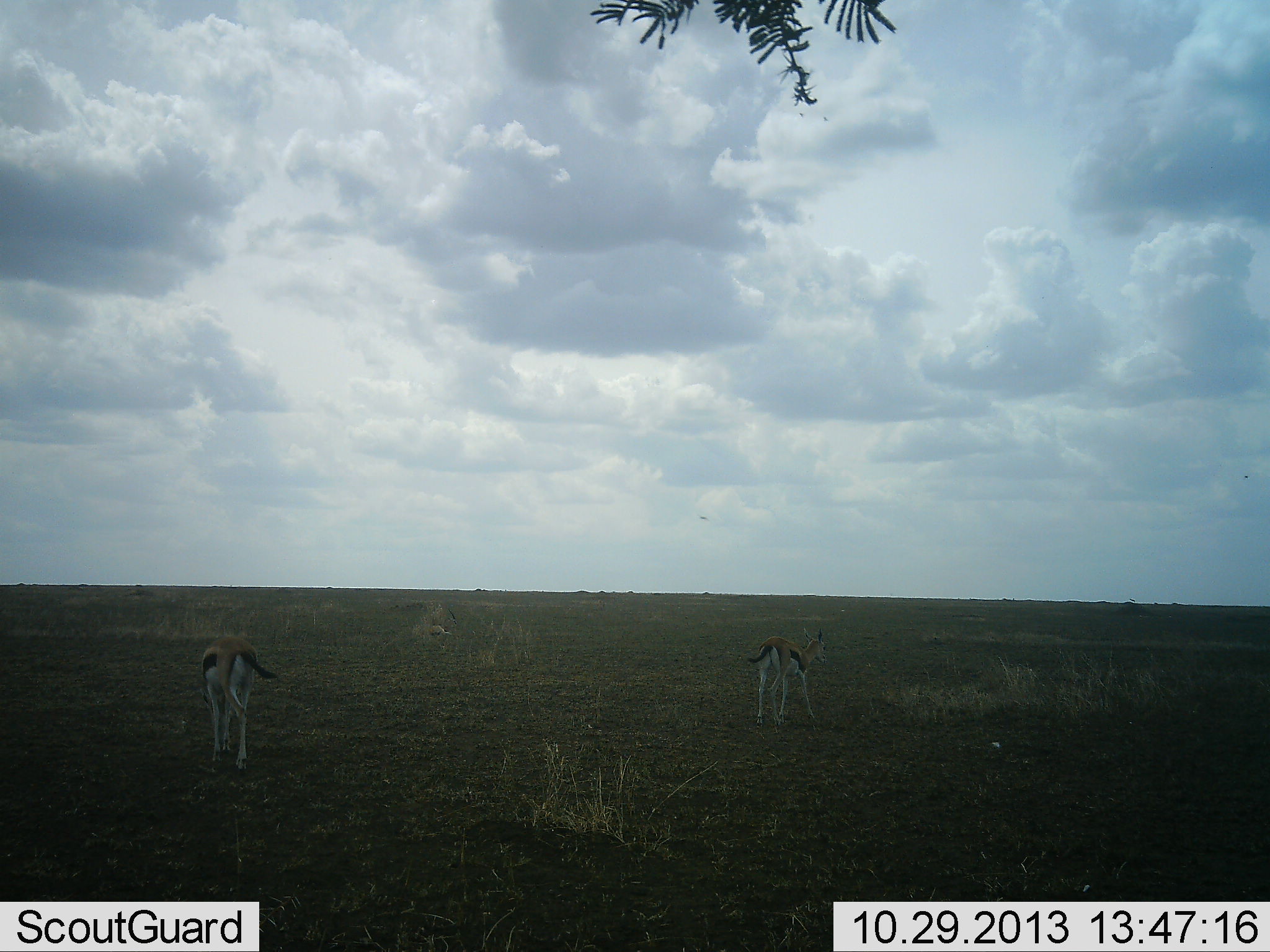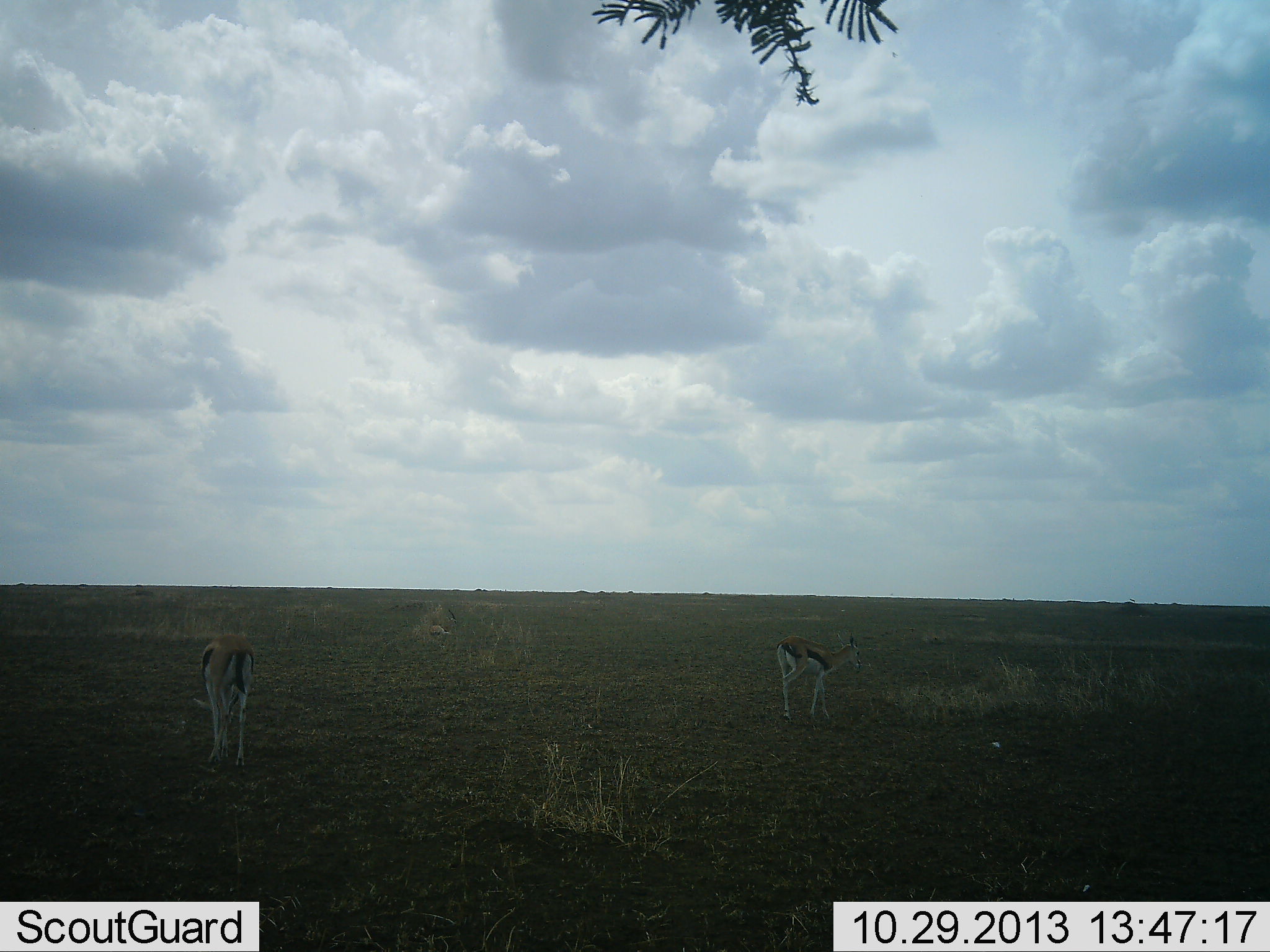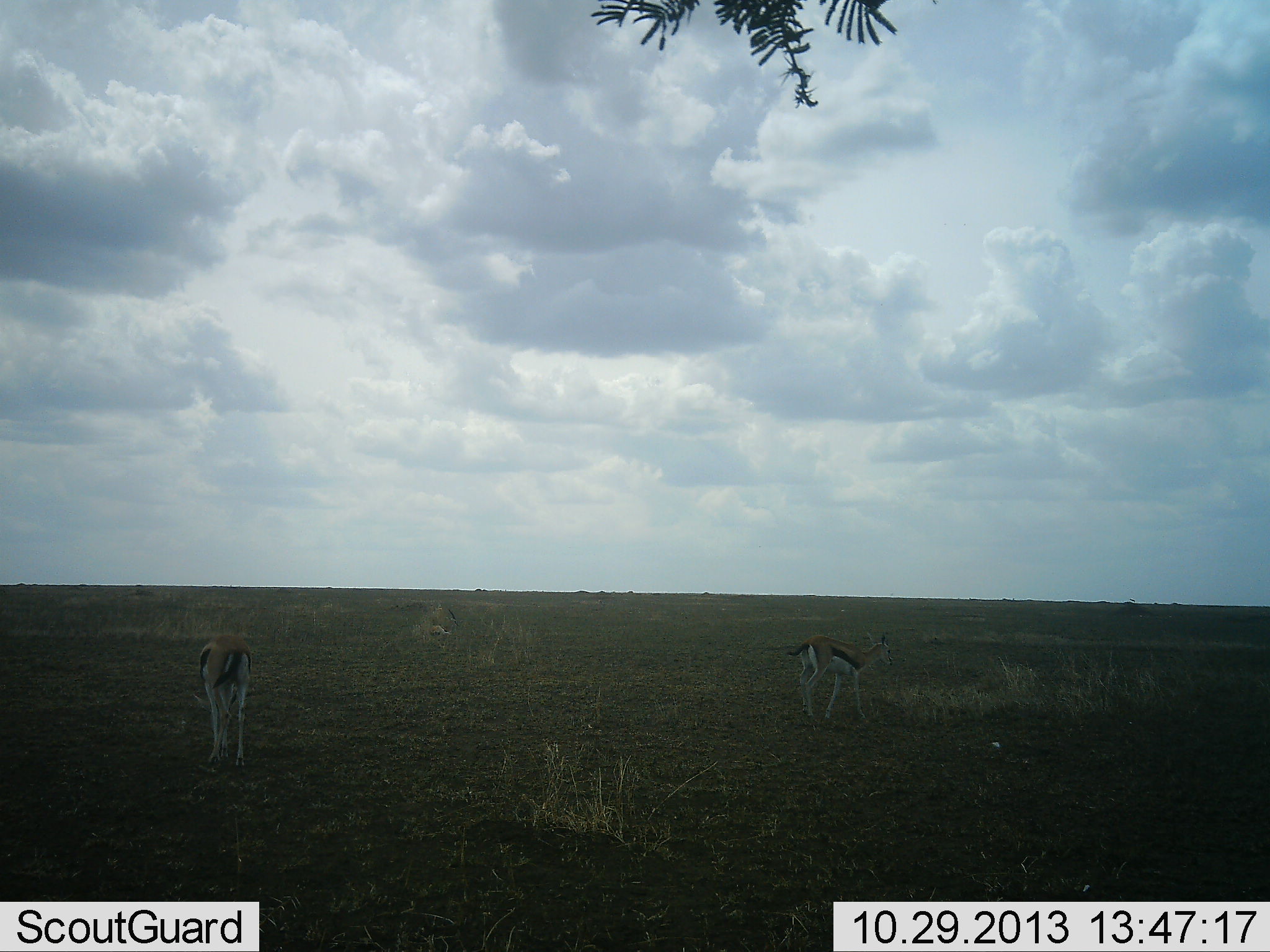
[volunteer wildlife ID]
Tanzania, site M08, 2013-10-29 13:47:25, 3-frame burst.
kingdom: Animalia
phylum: Chordata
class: Mammalia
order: Artiodactyla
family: Bovidae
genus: Eudorcas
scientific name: Eudorcas thomsonii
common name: thomson's gazelle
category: gazellethomsons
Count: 3.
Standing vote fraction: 70%.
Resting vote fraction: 10%.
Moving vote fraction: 30%.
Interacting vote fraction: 0%.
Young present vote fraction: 10%.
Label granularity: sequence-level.